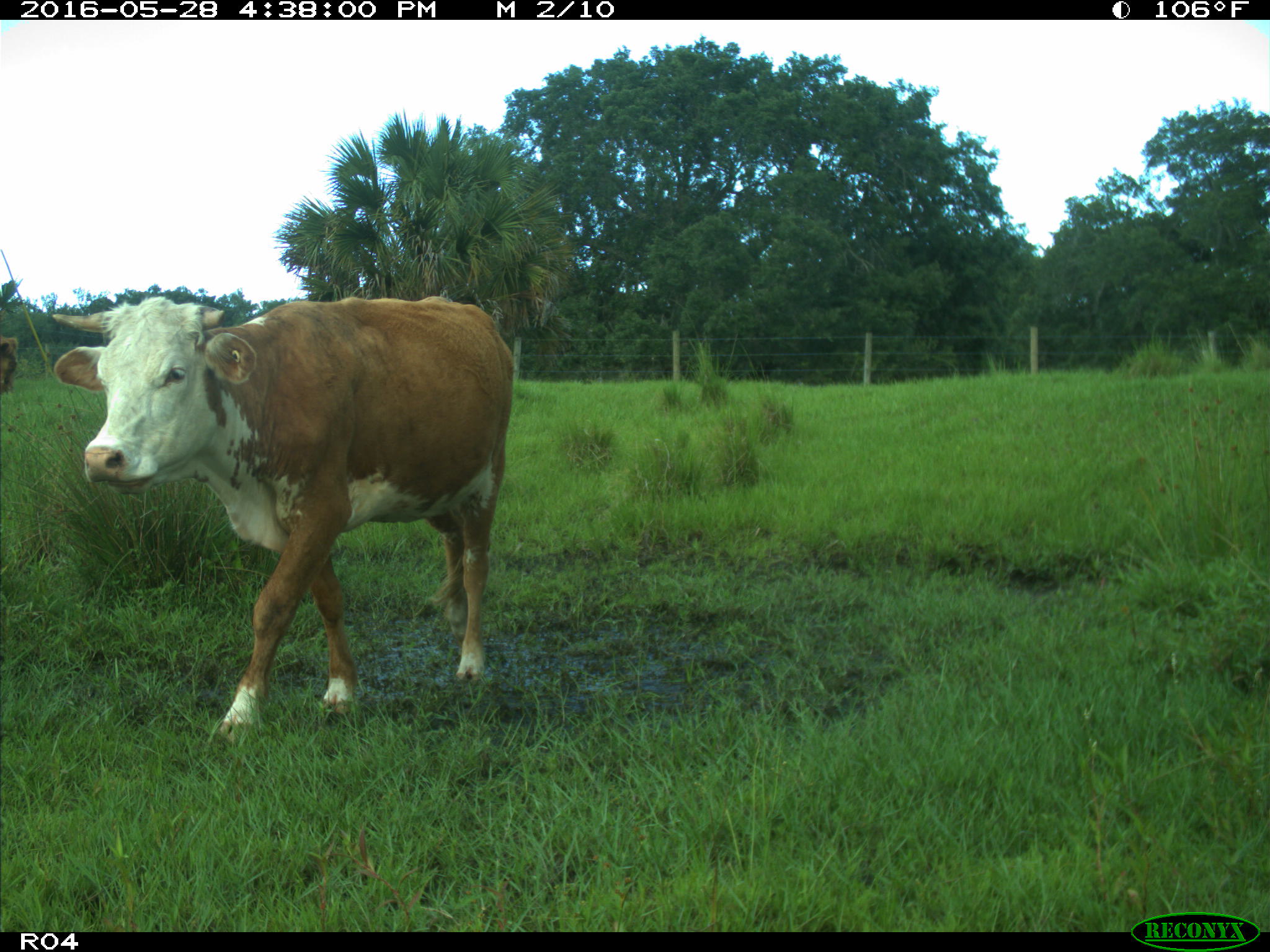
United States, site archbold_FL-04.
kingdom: Animalia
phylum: Chordata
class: Mammalia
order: Artiodactyla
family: Bovidae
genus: Bos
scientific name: Bos taurus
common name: domestic cow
Bos taurus (domestic cow).